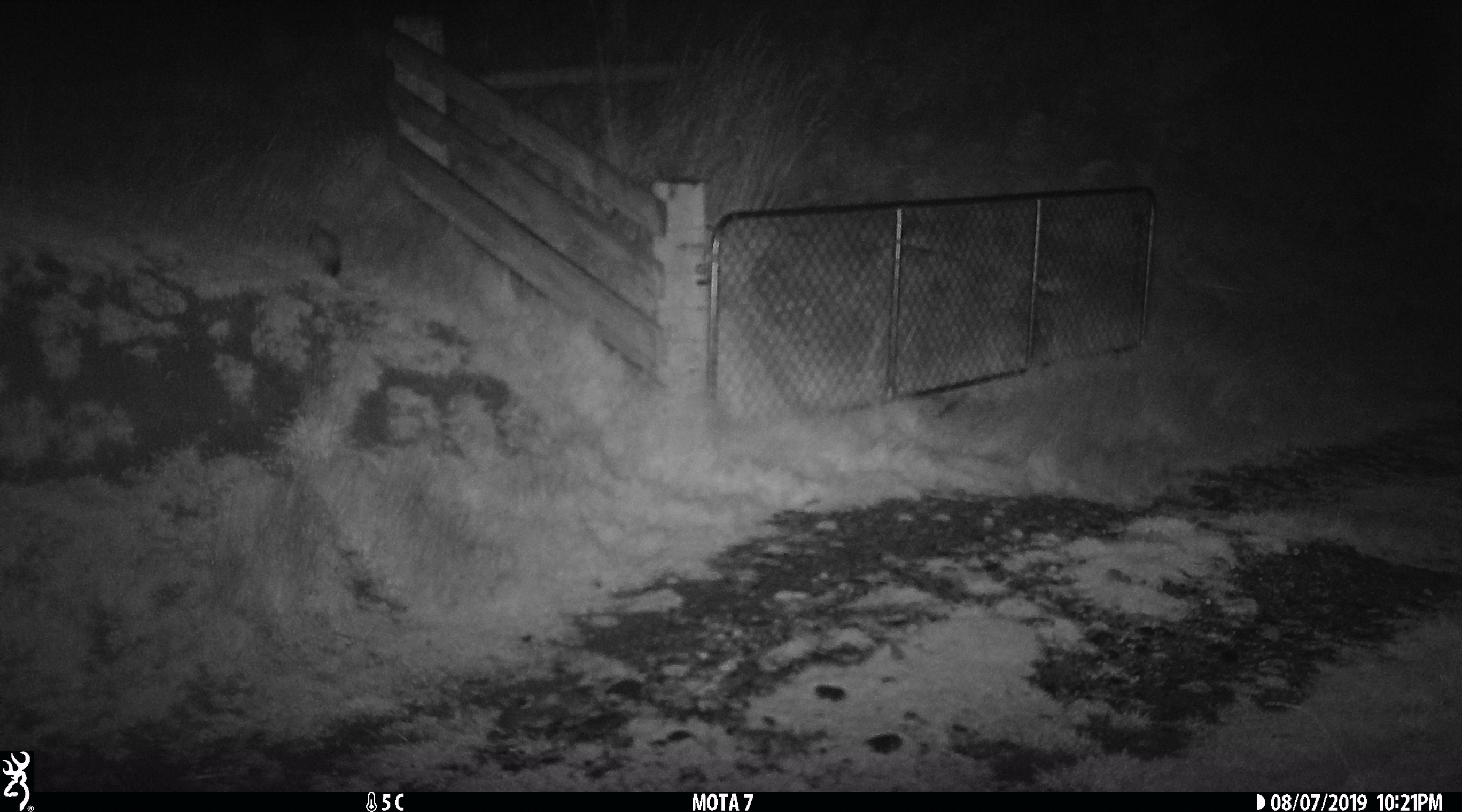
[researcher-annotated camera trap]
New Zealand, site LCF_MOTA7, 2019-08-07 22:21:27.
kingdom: Animalia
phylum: Chordata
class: Mammalia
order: Carnivora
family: Mustelidae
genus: Mustela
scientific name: Mustela furo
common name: ferret